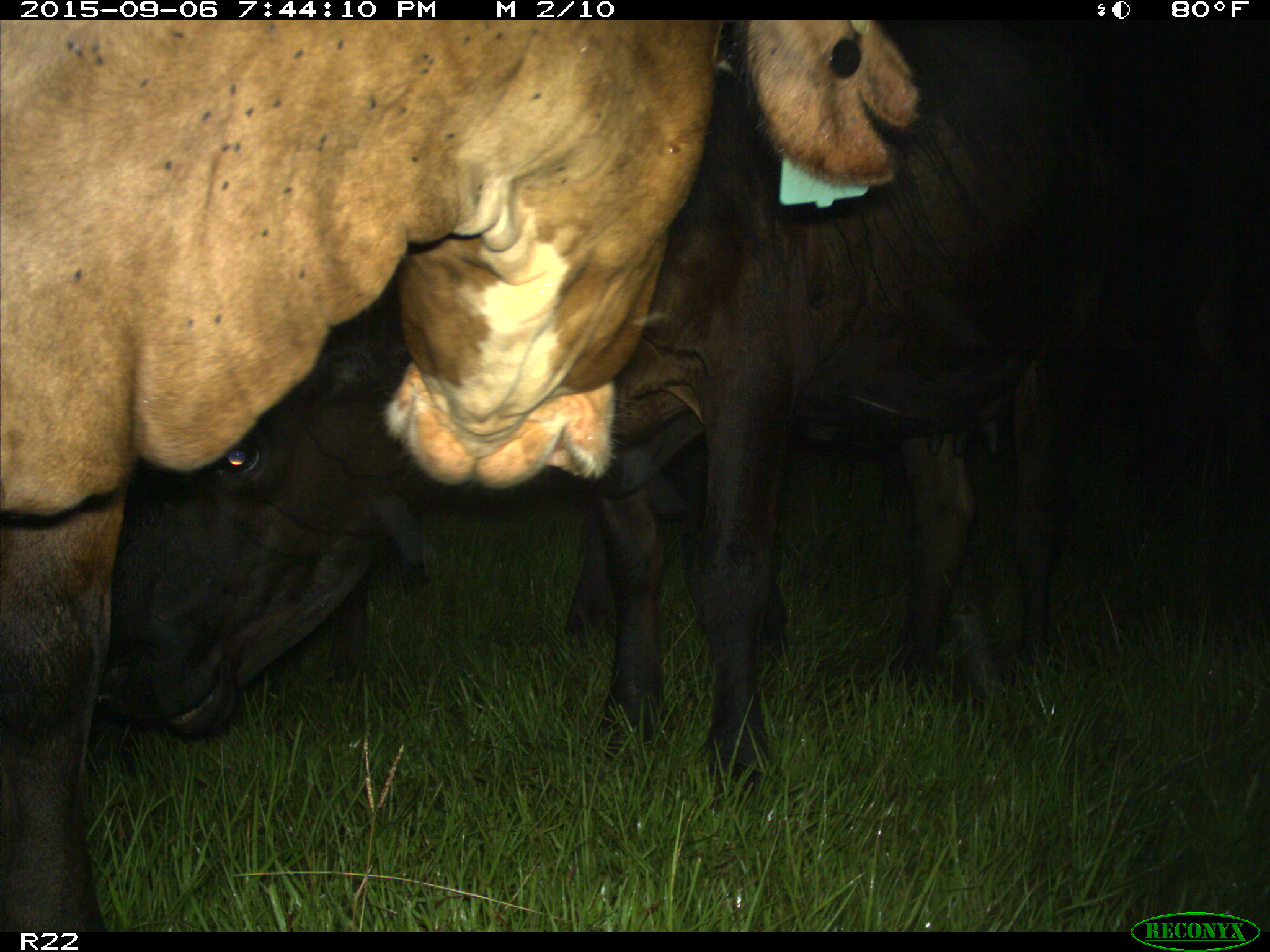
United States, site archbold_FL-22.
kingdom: Animalia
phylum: Chordata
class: Mammalia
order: Artiodactyla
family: Bovidae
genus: Bos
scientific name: Bos taurus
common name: domestic cow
Bos taurus (domestic cow).